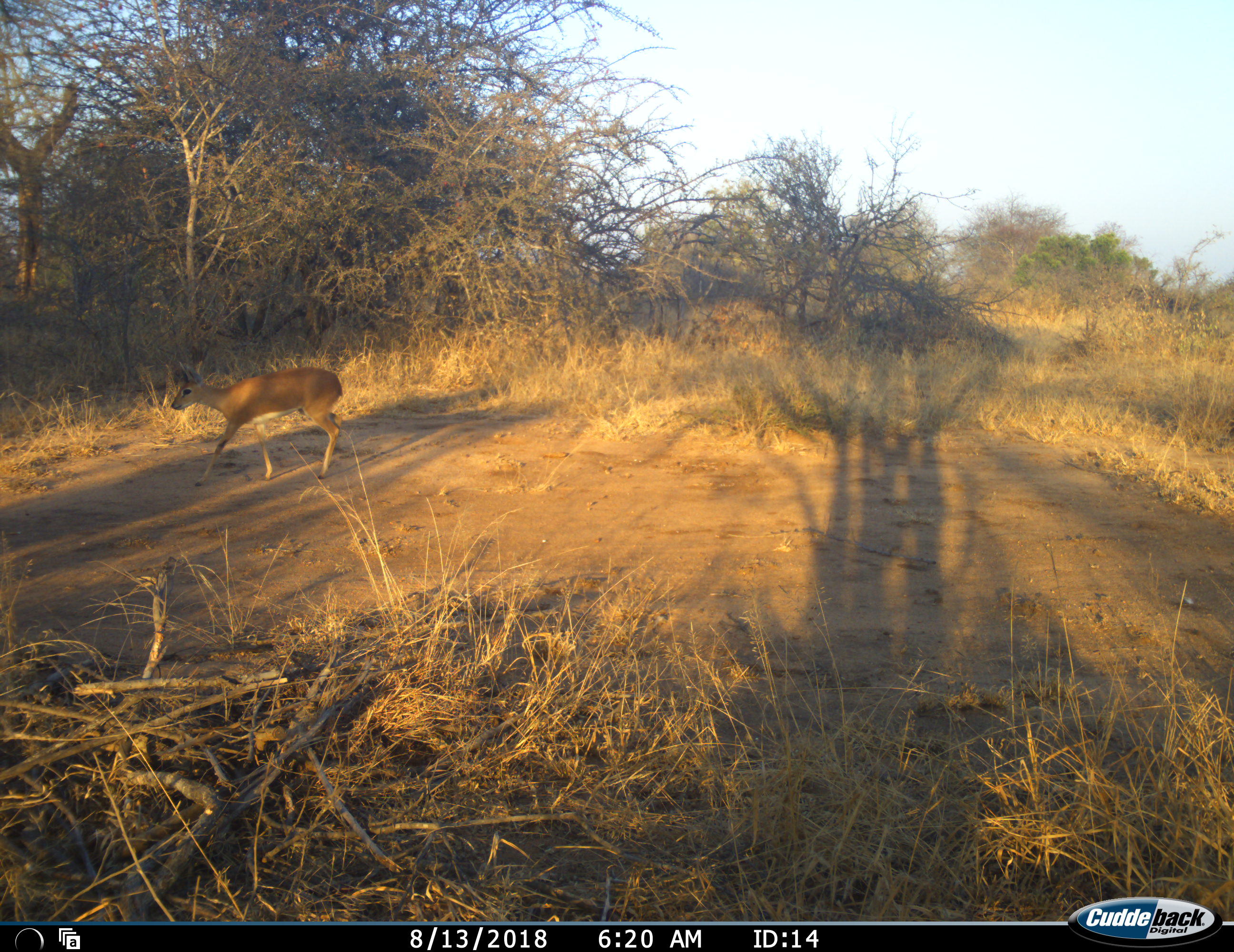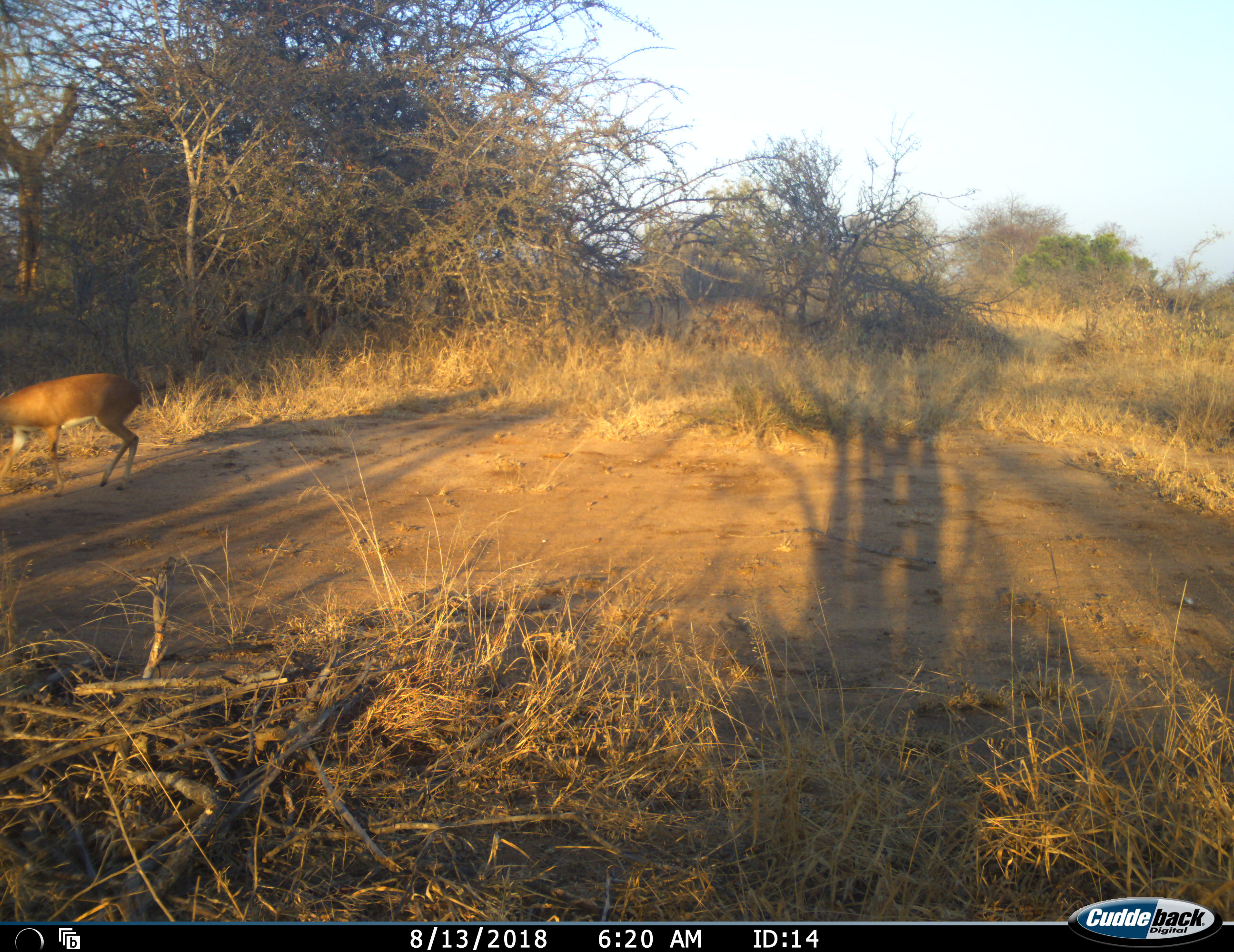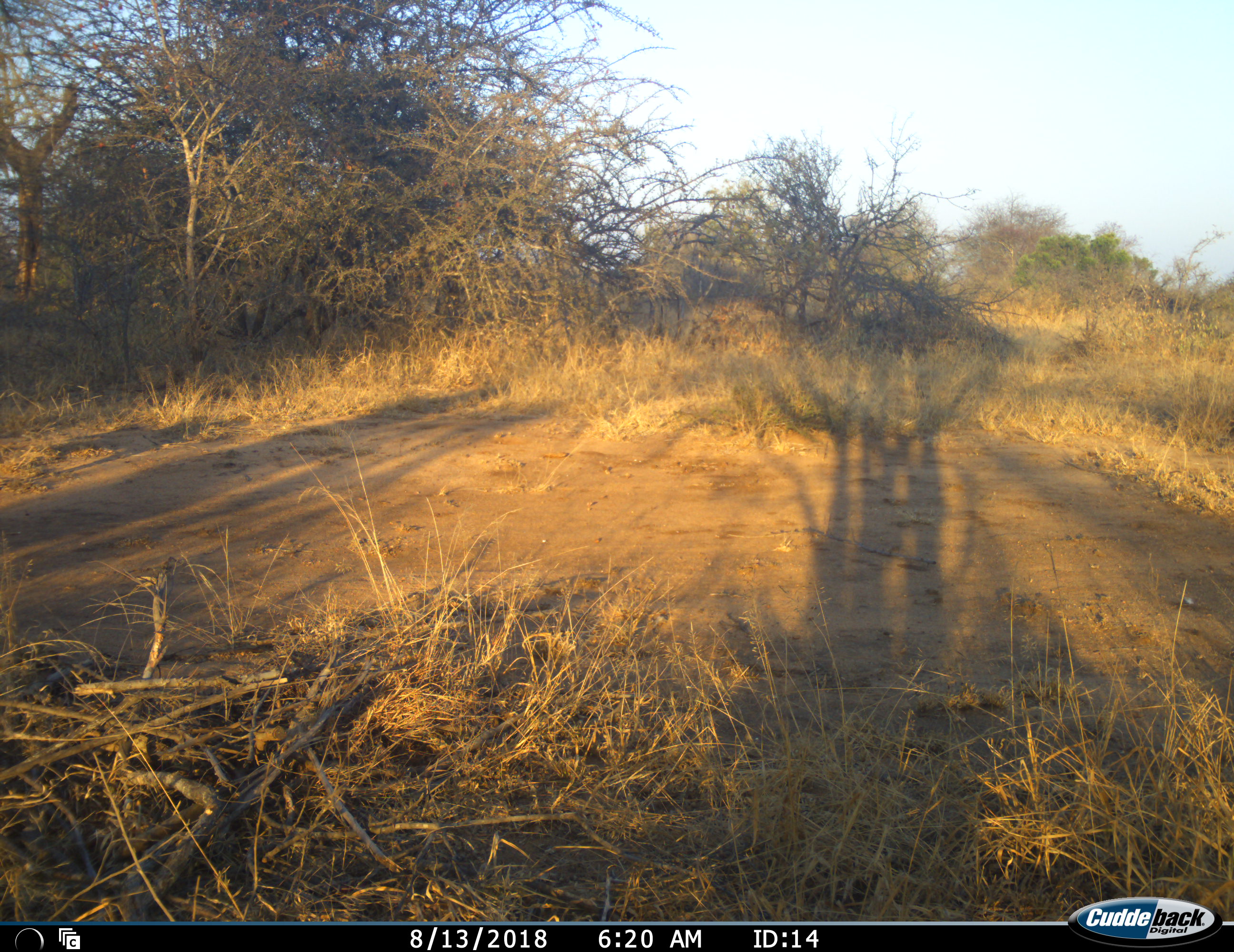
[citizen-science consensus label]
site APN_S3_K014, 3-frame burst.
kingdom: Animalia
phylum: Chordata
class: Mammalia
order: Artiodactyla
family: Bovidae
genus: Raphicerus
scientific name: Raphicerus campestris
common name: steenbok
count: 1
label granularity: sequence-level